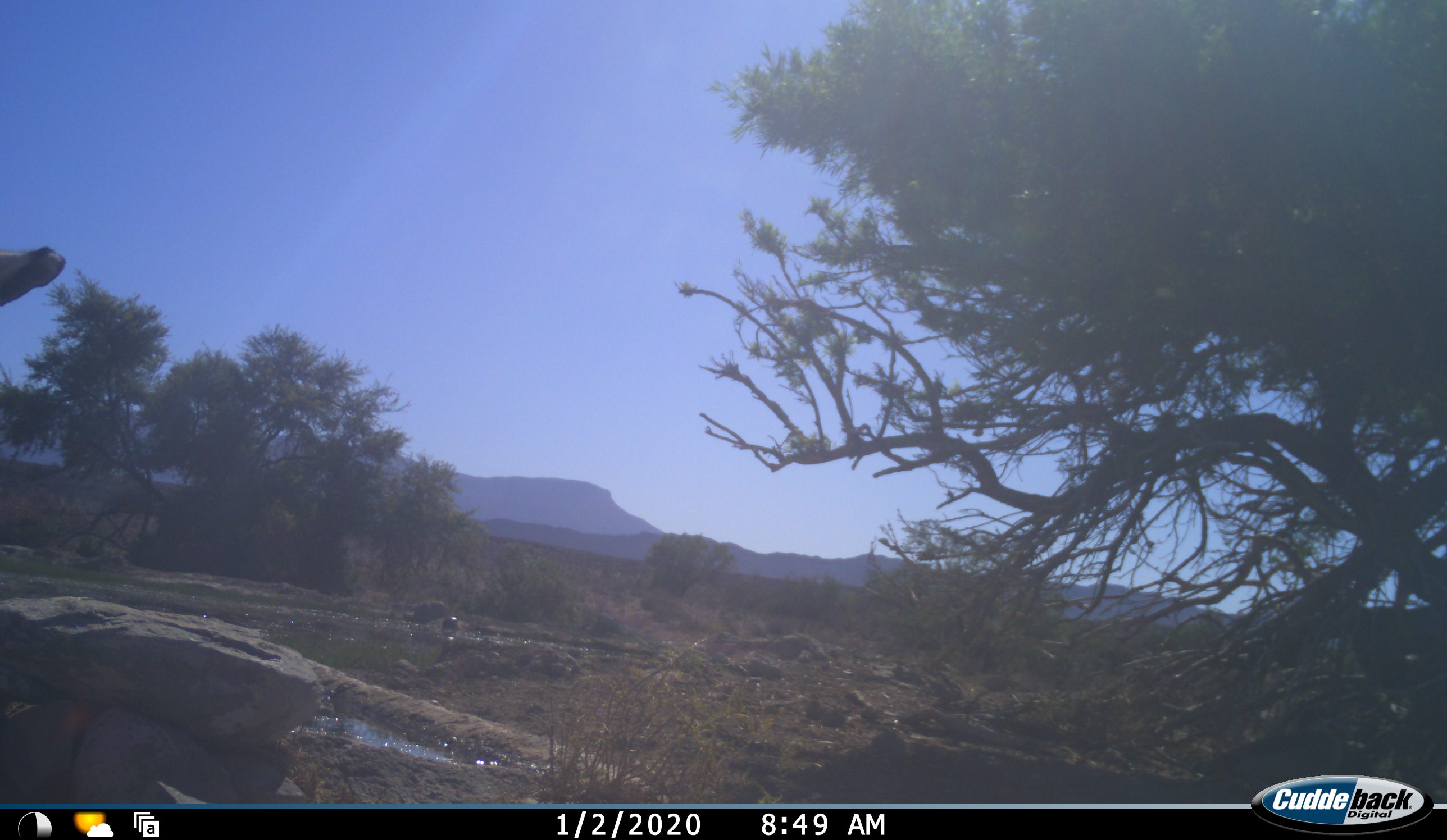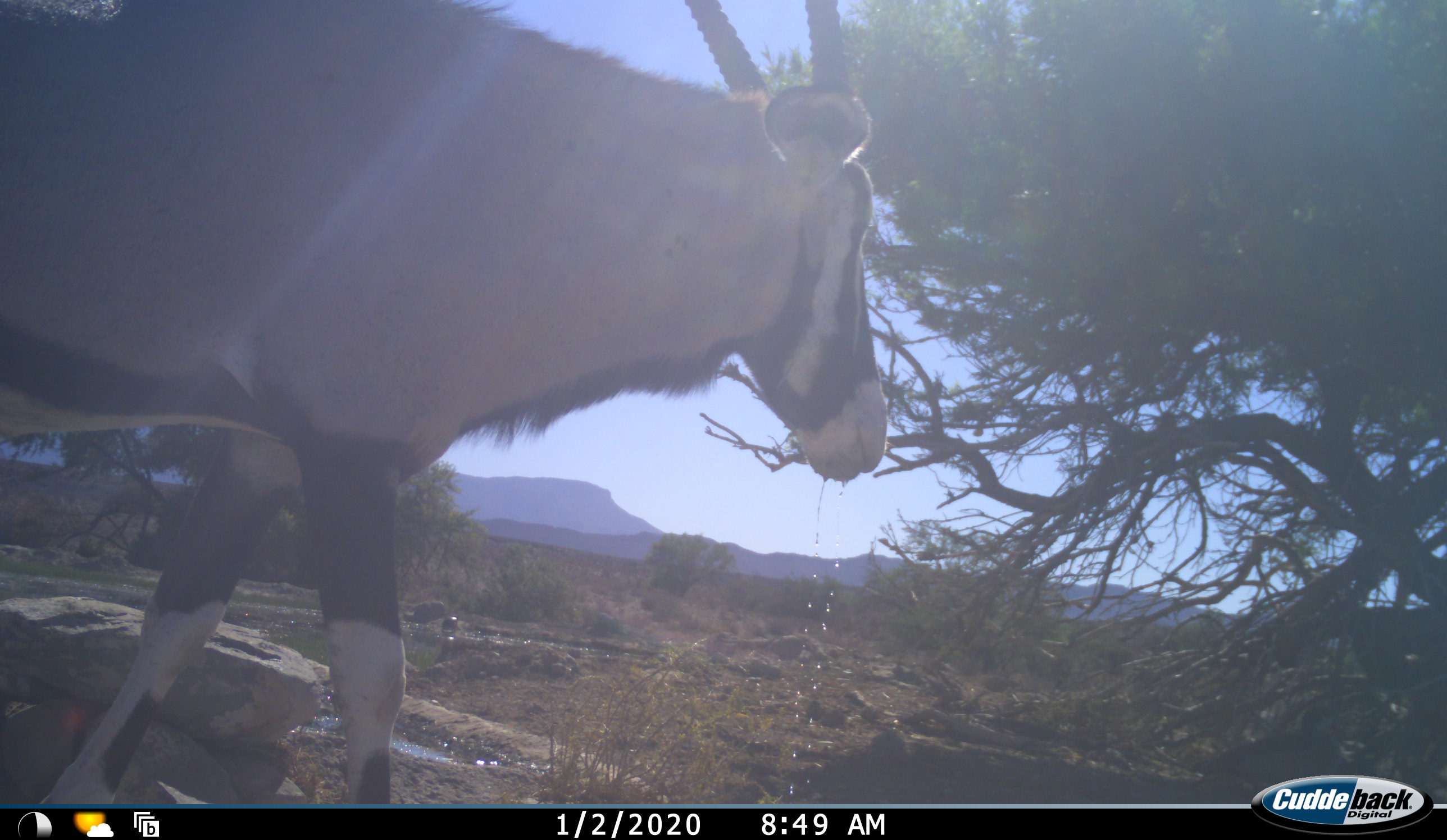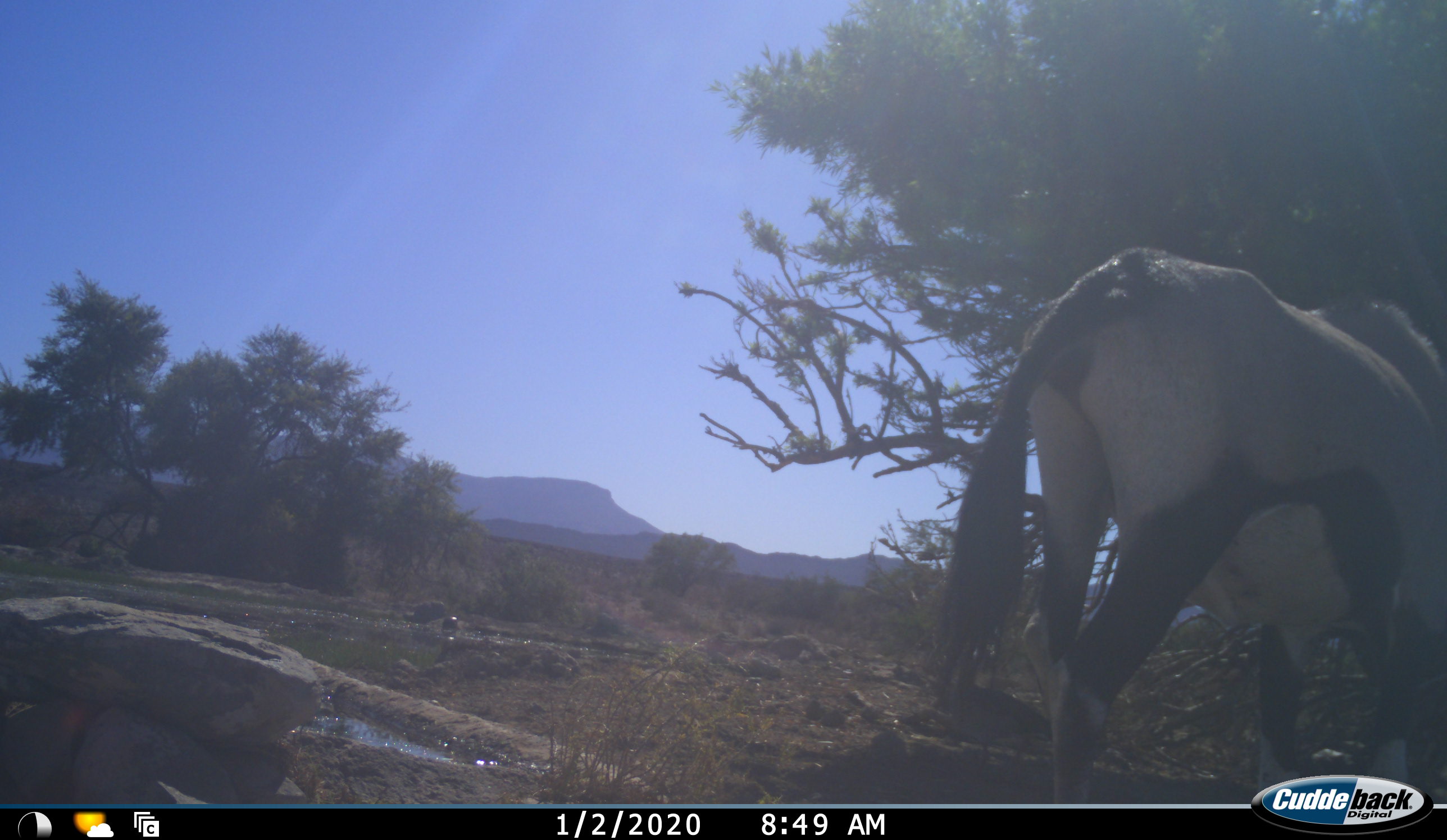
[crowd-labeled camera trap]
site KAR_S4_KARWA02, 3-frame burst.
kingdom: Animalia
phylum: Chordata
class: Mammalia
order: Artiodactyla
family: Bovidae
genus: Oryx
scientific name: Oryx gazella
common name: gemsbok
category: oryx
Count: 1.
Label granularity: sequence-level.